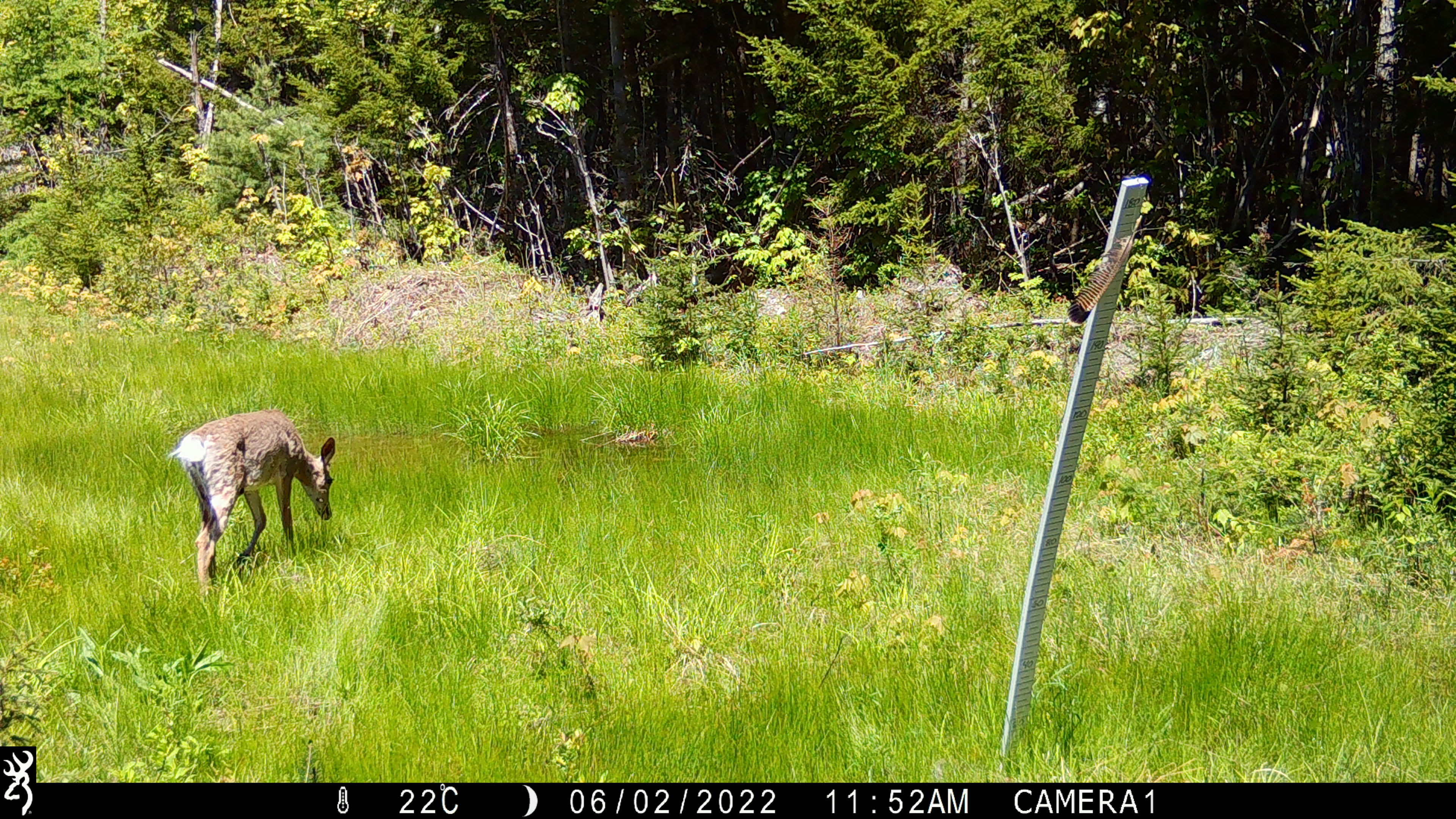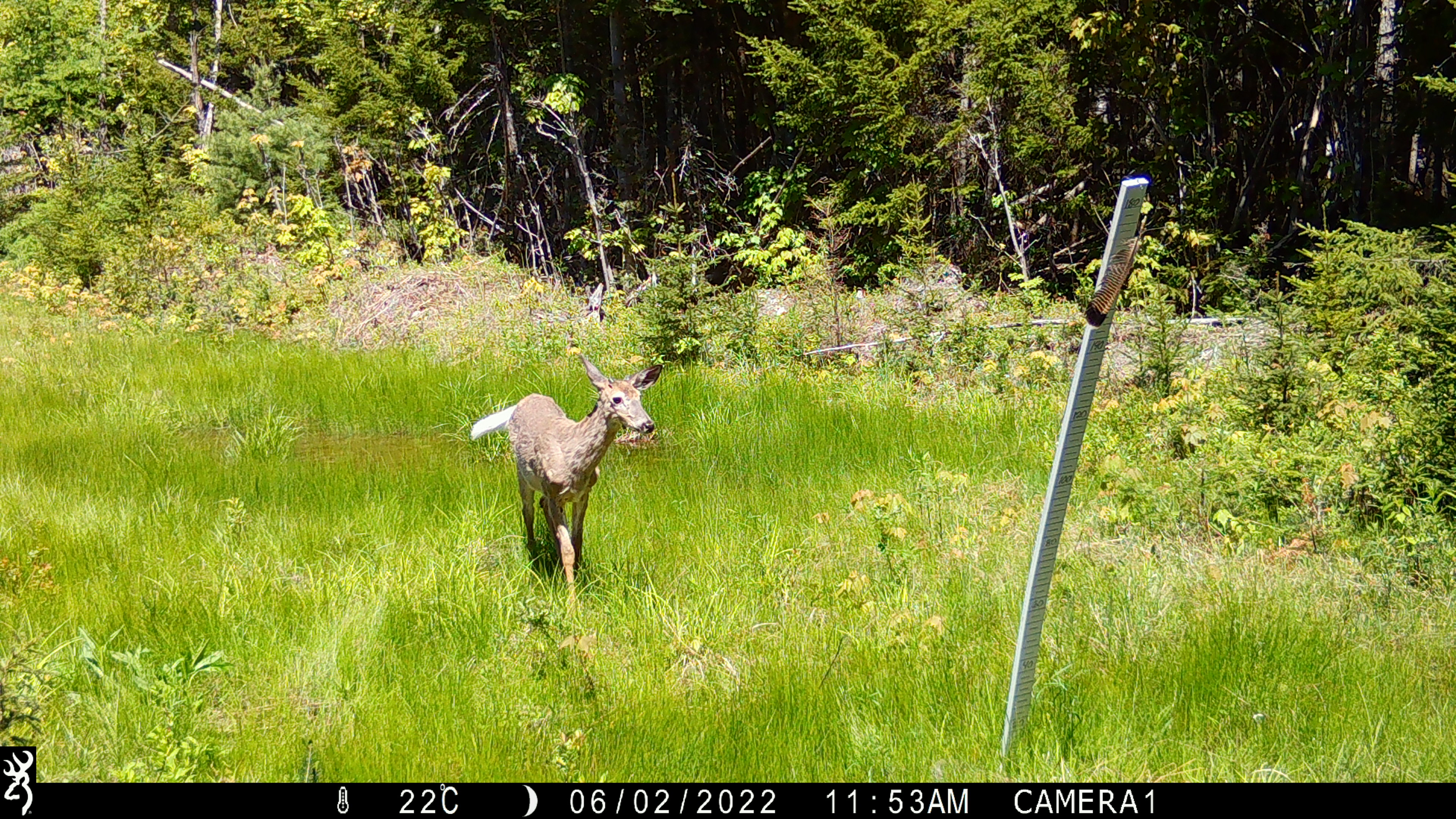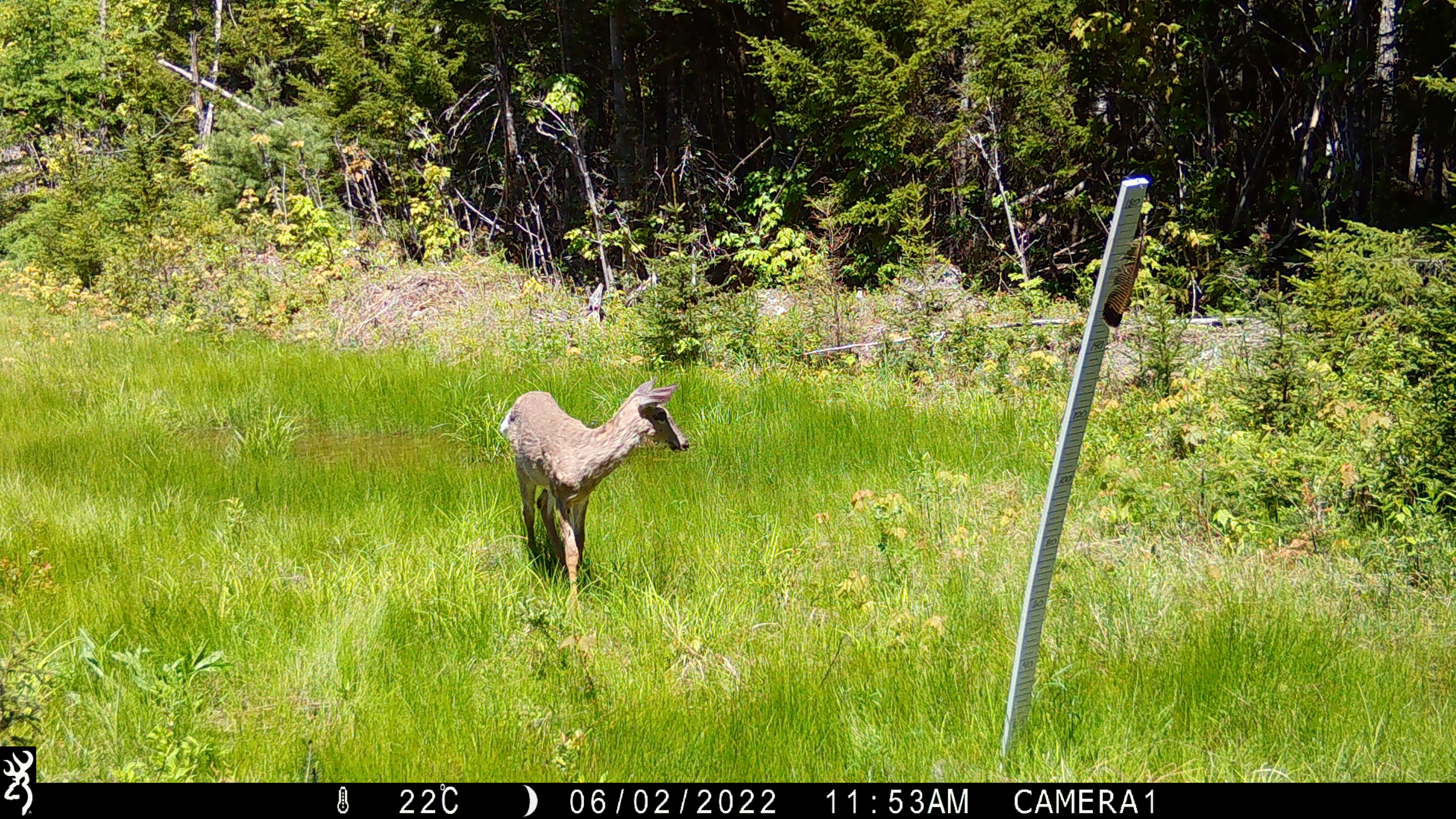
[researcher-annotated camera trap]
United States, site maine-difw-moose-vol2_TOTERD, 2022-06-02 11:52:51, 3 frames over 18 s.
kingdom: Animalia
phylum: Chordata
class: Mammalia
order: Artiodactyla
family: Cervidae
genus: Odocoileus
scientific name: Odocoileus virginianus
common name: white-tailed deer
White-tailed deer (Odocoileus virginianus).